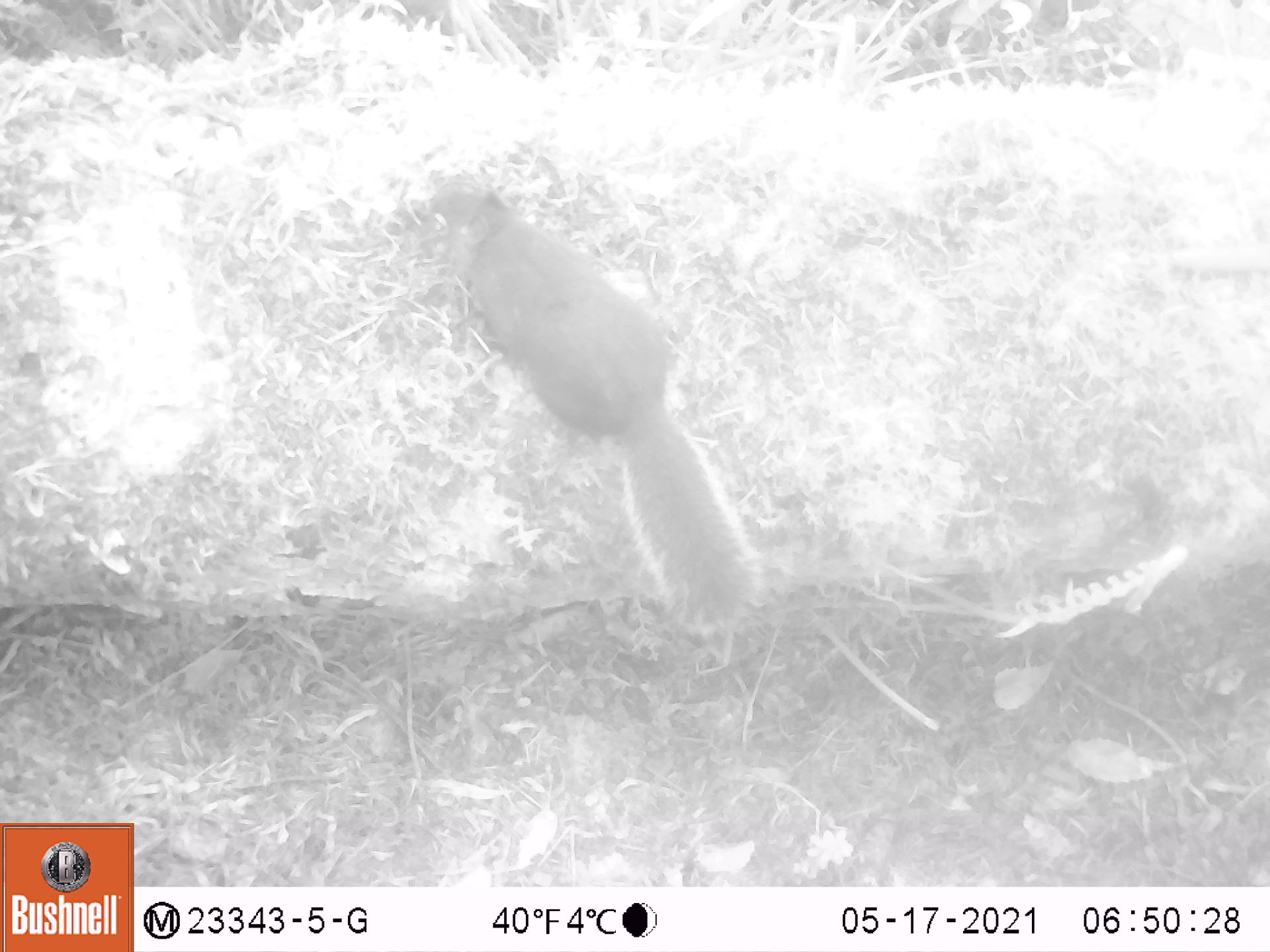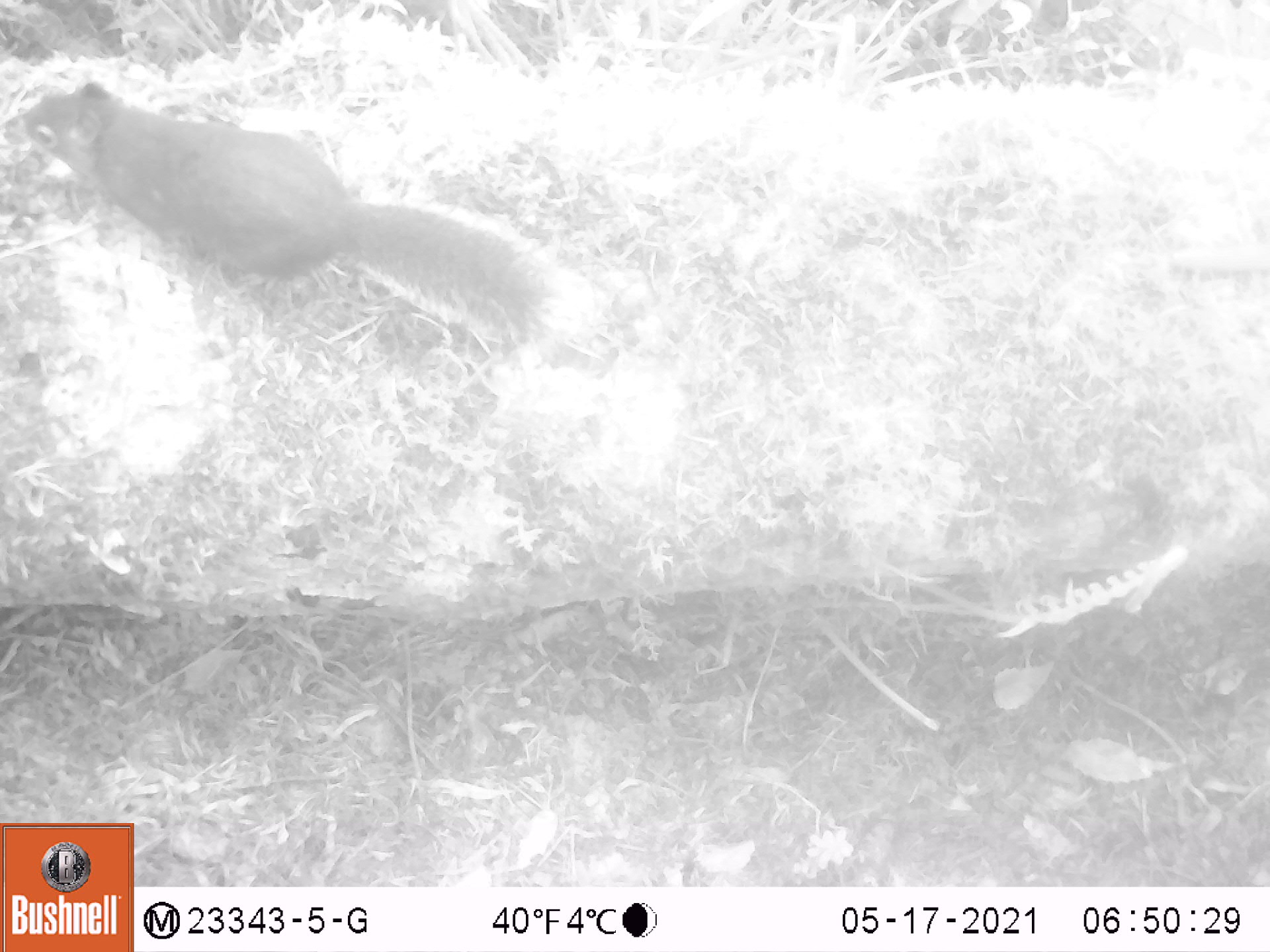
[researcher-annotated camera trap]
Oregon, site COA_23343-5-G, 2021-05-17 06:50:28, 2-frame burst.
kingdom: Animalia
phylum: Chordata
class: Mammalia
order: Rodentia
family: Sciuridae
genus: Tamiasciurus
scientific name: Tamiasciurus douglasii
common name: douglas squirrel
Douglas squirrel (Tamiasciurus douglasii).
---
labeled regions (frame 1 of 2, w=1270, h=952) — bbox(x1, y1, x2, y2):
douglas squirrel: bbox(420, 179, 764, 634)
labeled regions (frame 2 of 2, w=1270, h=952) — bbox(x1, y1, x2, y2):
douglas squirrel: bbox(13, 77, 575, 355)